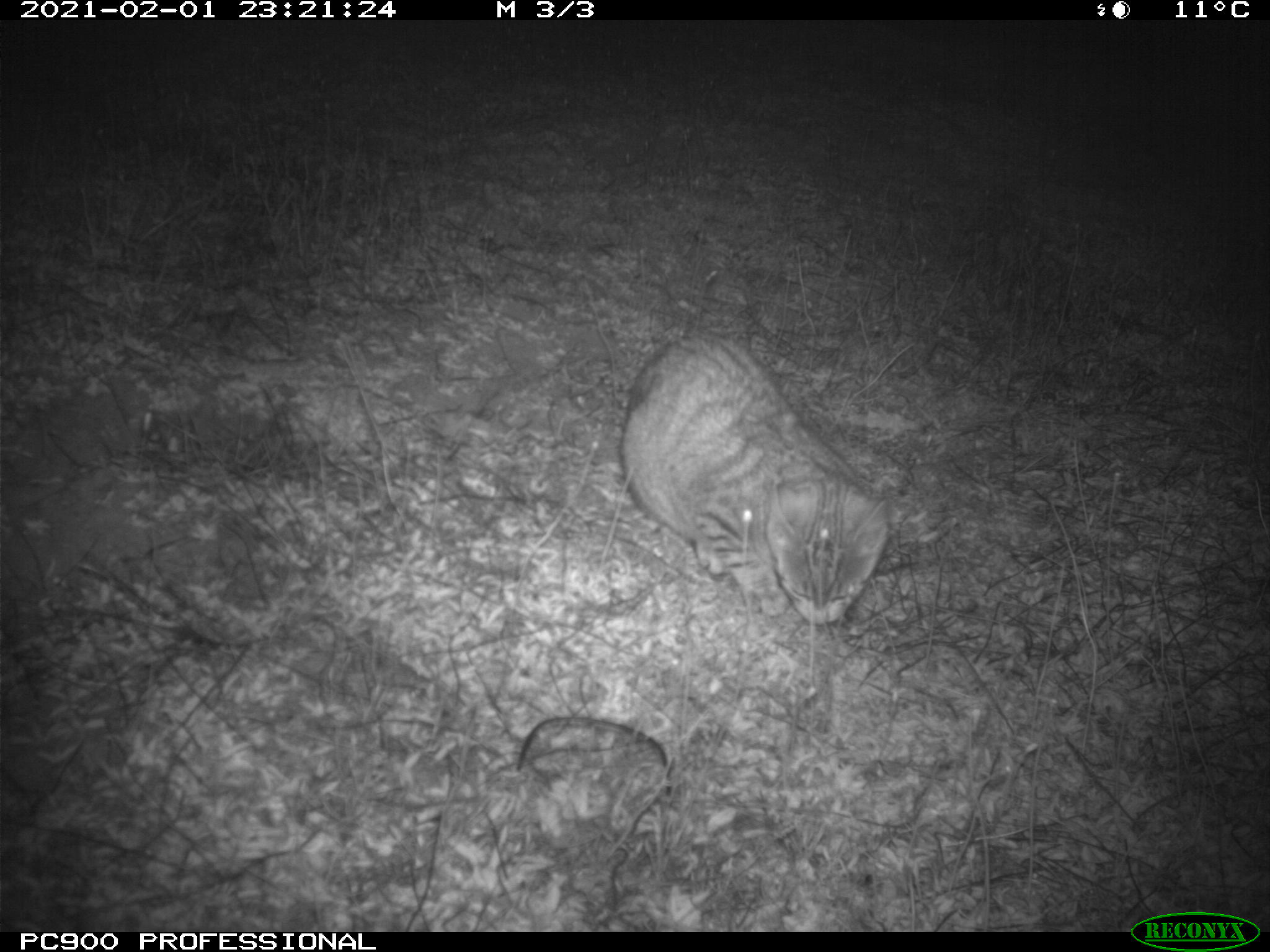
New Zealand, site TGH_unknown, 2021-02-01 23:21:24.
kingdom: Animalia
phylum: Chordata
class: Mammalia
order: Carnivora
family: Felidae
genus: Felis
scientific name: Felis catus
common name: domestic cat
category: cat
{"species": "cat (domestic cat) (Felis catus)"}